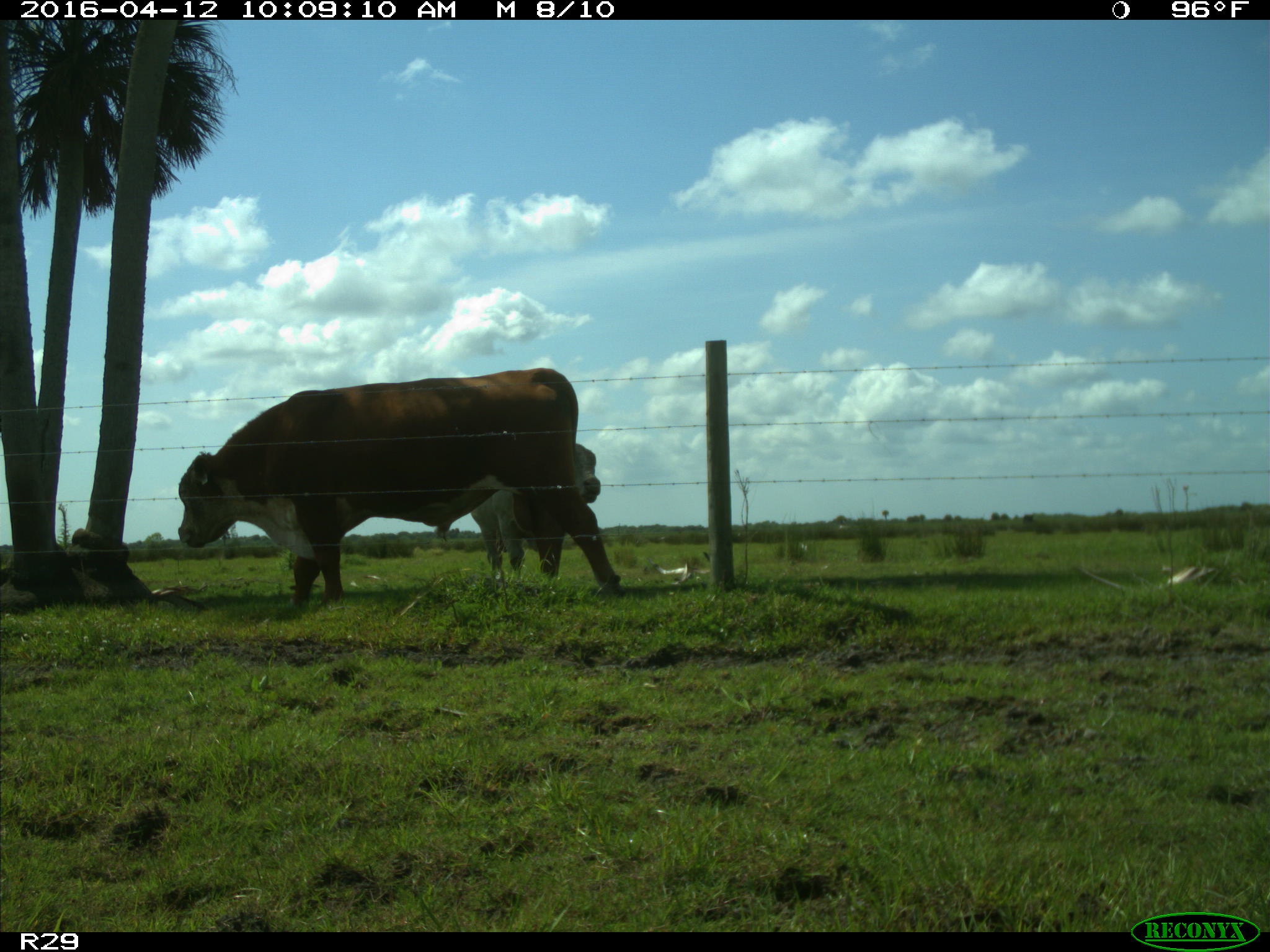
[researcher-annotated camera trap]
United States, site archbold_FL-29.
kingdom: Animalia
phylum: Chordata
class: Mammalia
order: Artiodactyla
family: Bovidae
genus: Bos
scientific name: Bos taurus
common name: domestic cow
Bos taurus (domestic cow).